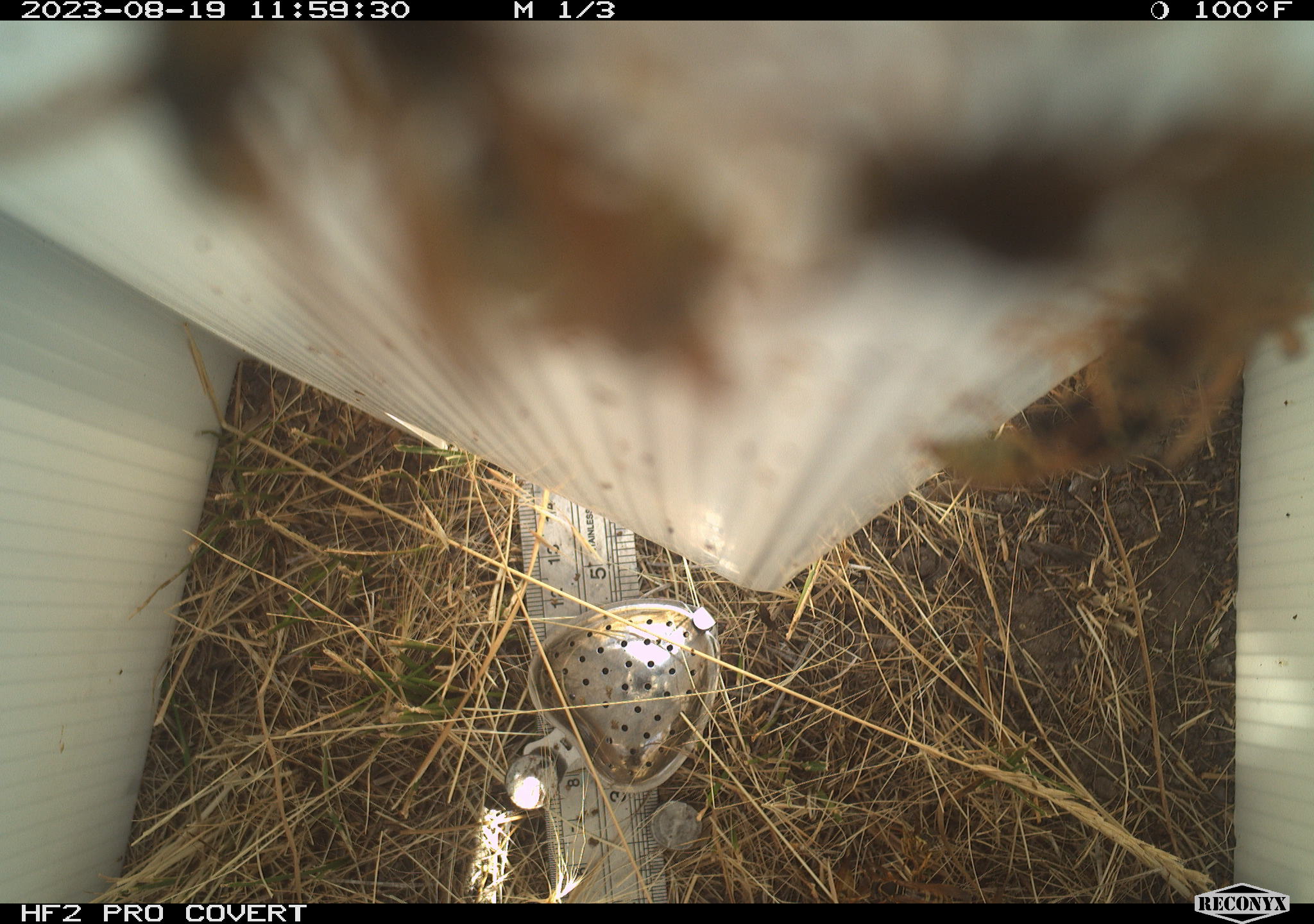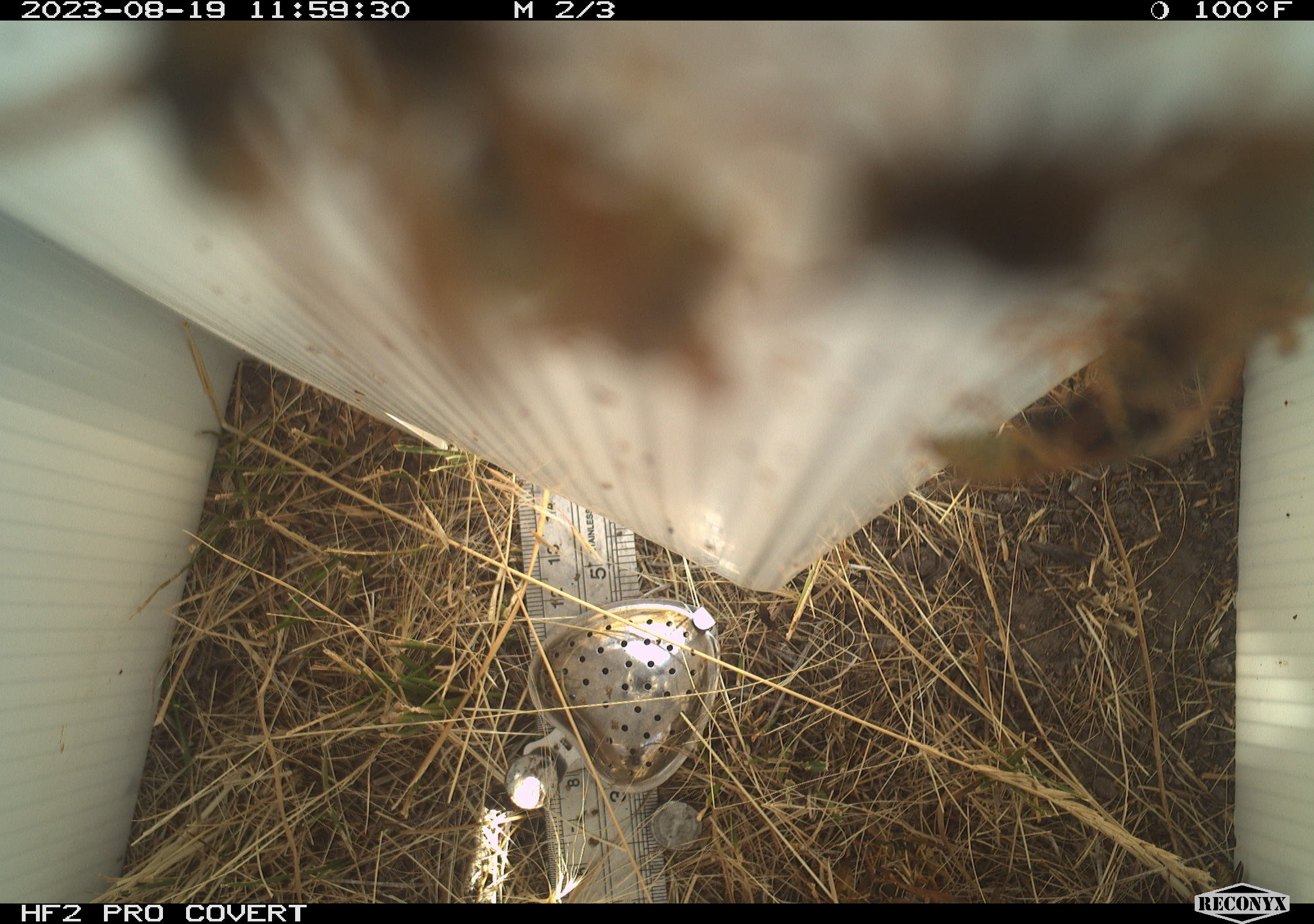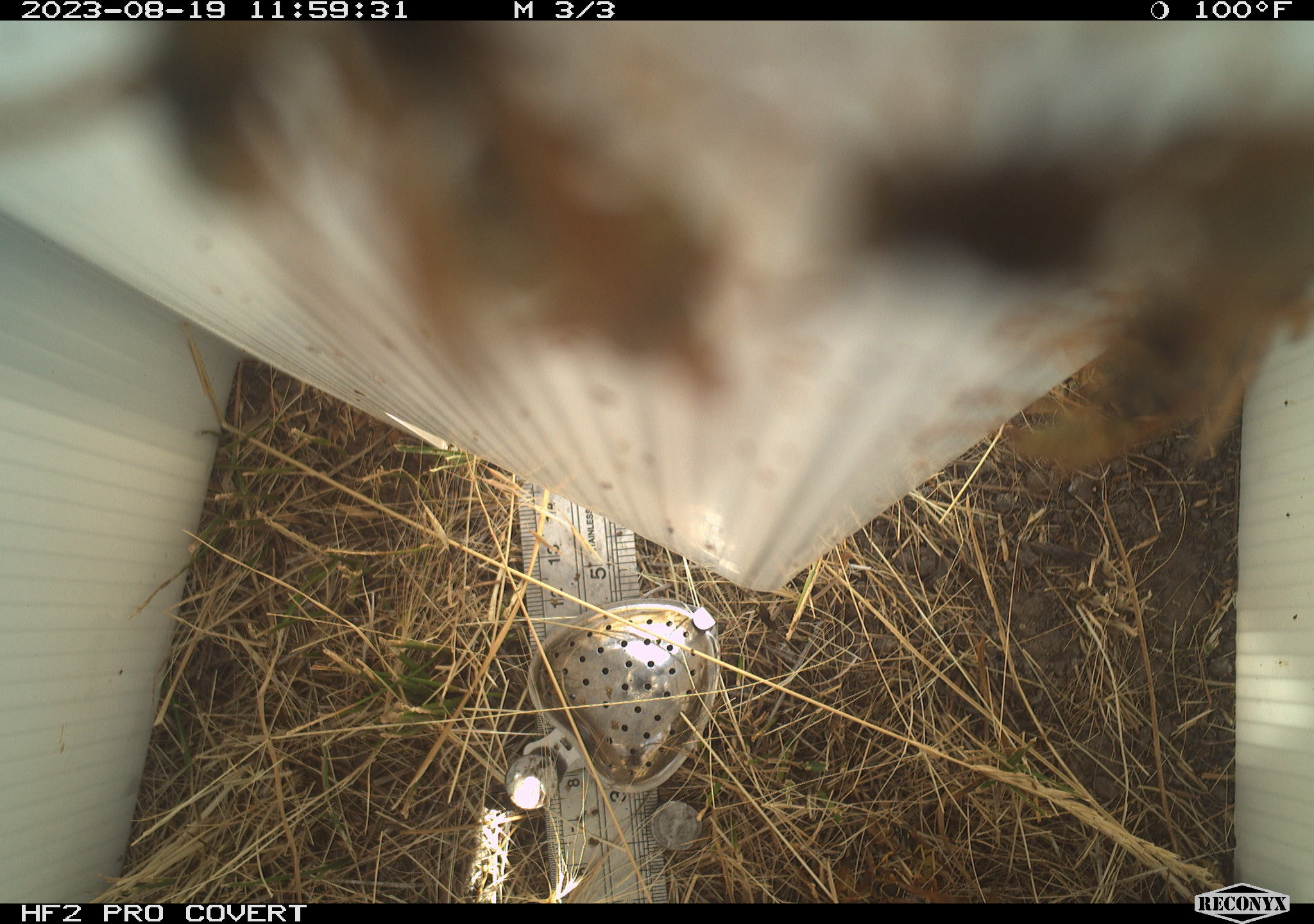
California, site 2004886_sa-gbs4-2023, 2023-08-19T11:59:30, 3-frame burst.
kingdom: Animalia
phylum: Arthropoda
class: Insecta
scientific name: Insecta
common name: insect